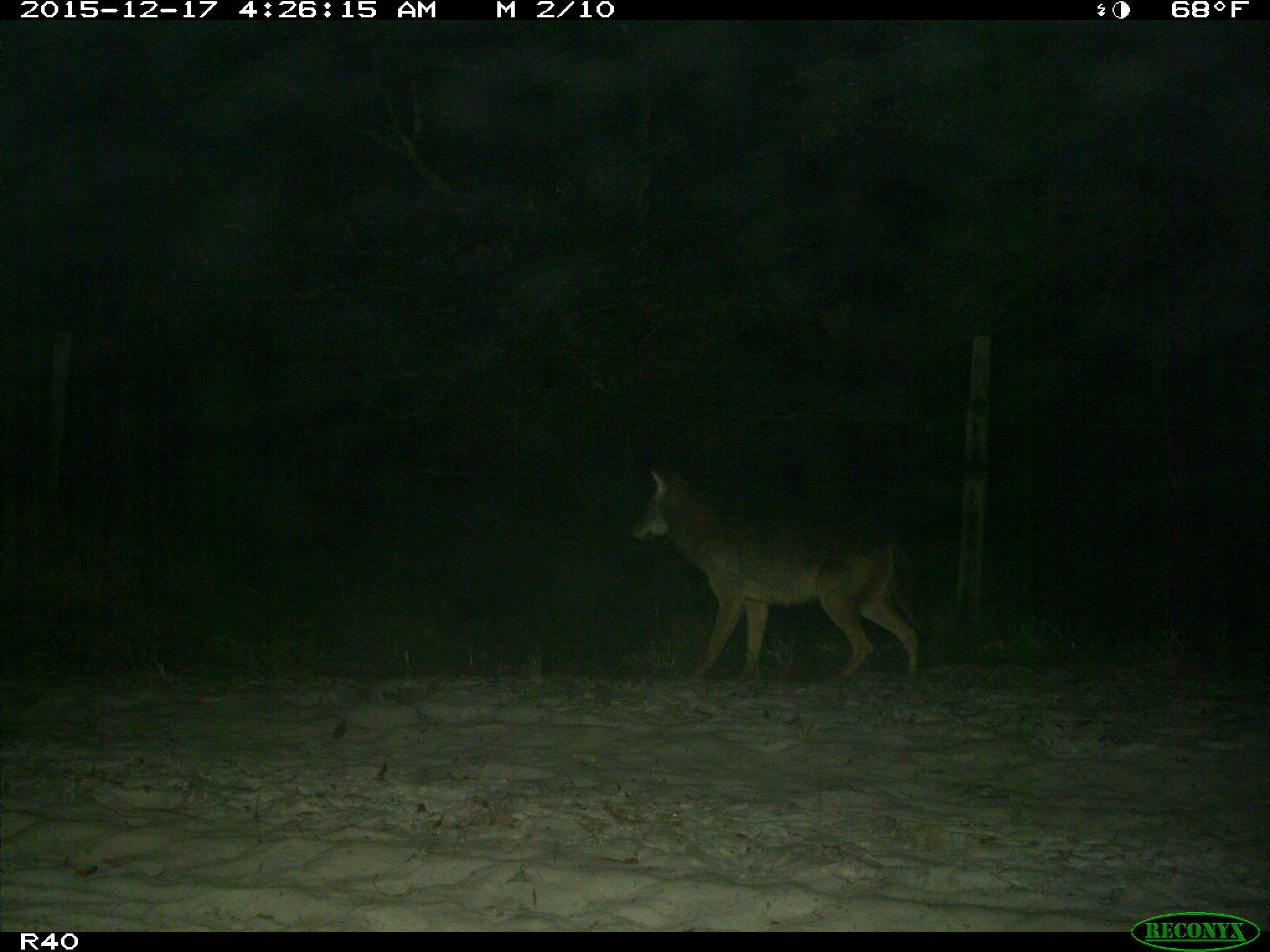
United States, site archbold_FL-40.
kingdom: Animalia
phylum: Chordata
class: Mammalia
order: Carnivora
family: Canidae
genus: Canis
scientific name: Canis latrans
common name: coyote